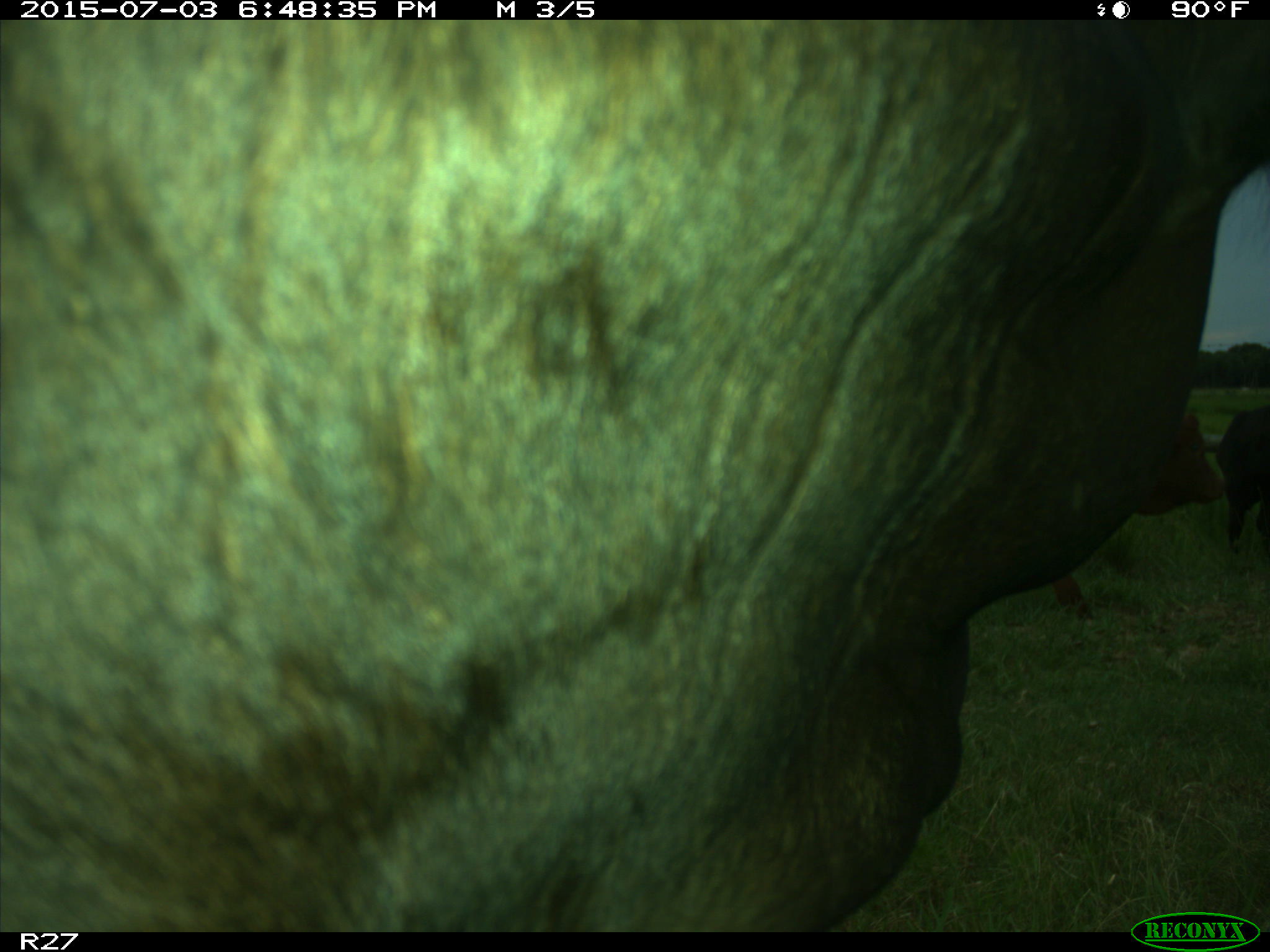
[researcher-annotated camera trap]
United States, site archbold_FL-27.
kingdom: Animalia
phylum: Chordata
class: Mammalia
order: Artiodactyla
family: Bovidae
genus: Bos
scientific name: Bos taurus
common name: domestic cow